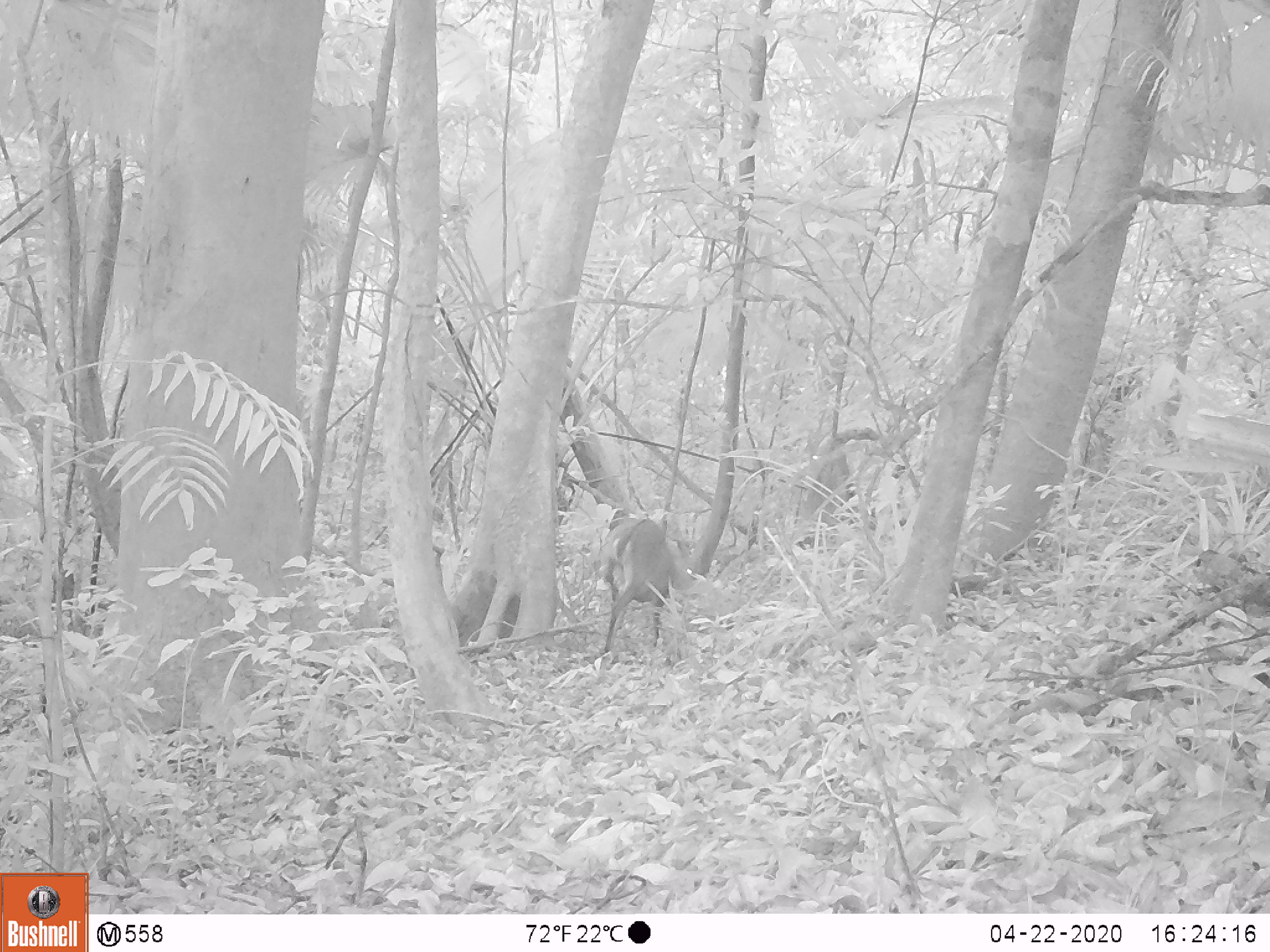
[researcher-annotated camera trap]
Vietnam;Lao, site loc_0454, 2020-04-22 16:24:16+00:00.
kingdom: Animalia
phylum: Chordata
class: Mammalia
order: Artiodactyla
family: Cervidae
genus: Muntiacus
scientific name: Muntiacus vuquangensis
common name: large-antlered muntjac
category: large antlered muntjac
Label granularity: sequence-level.